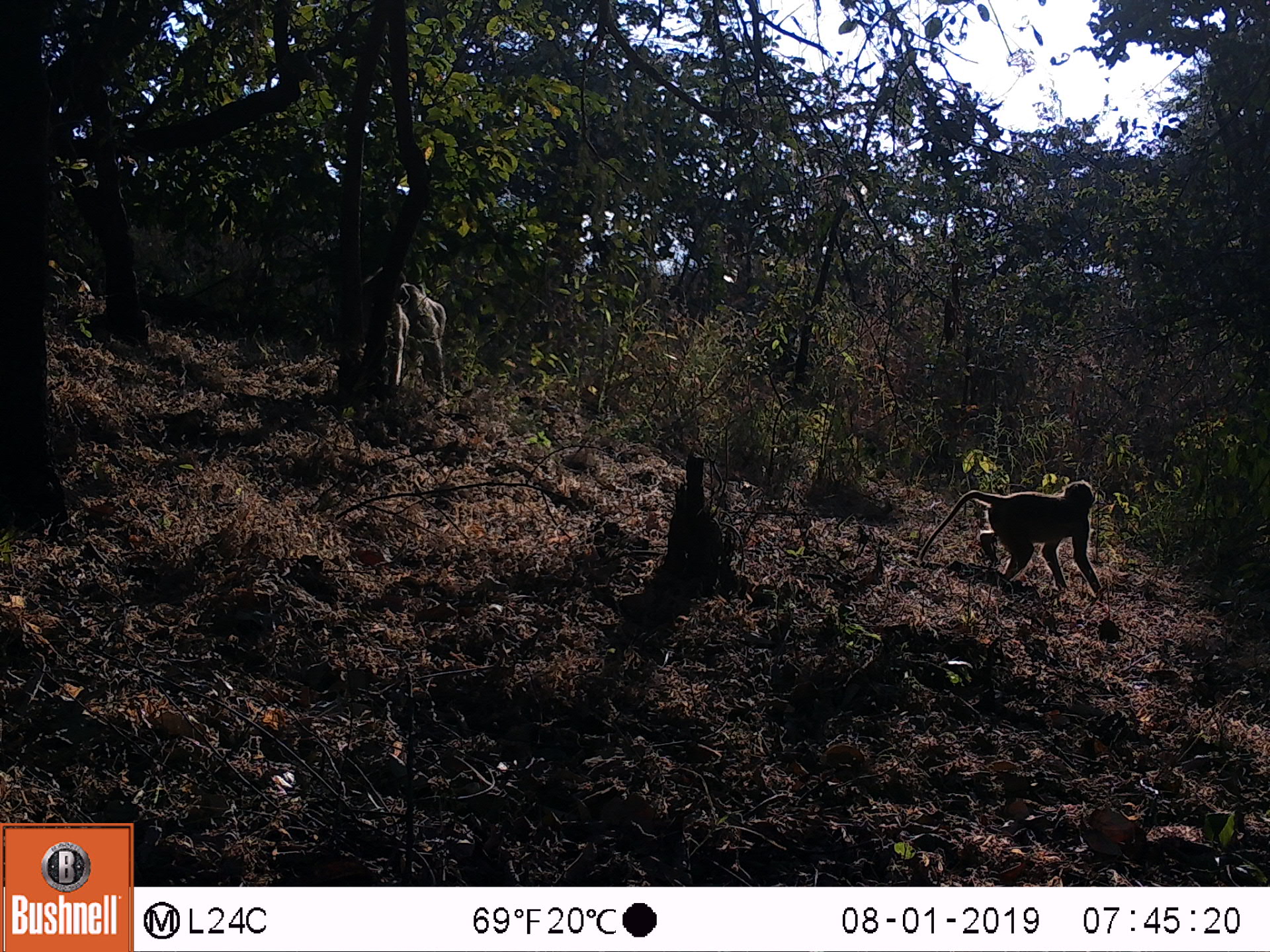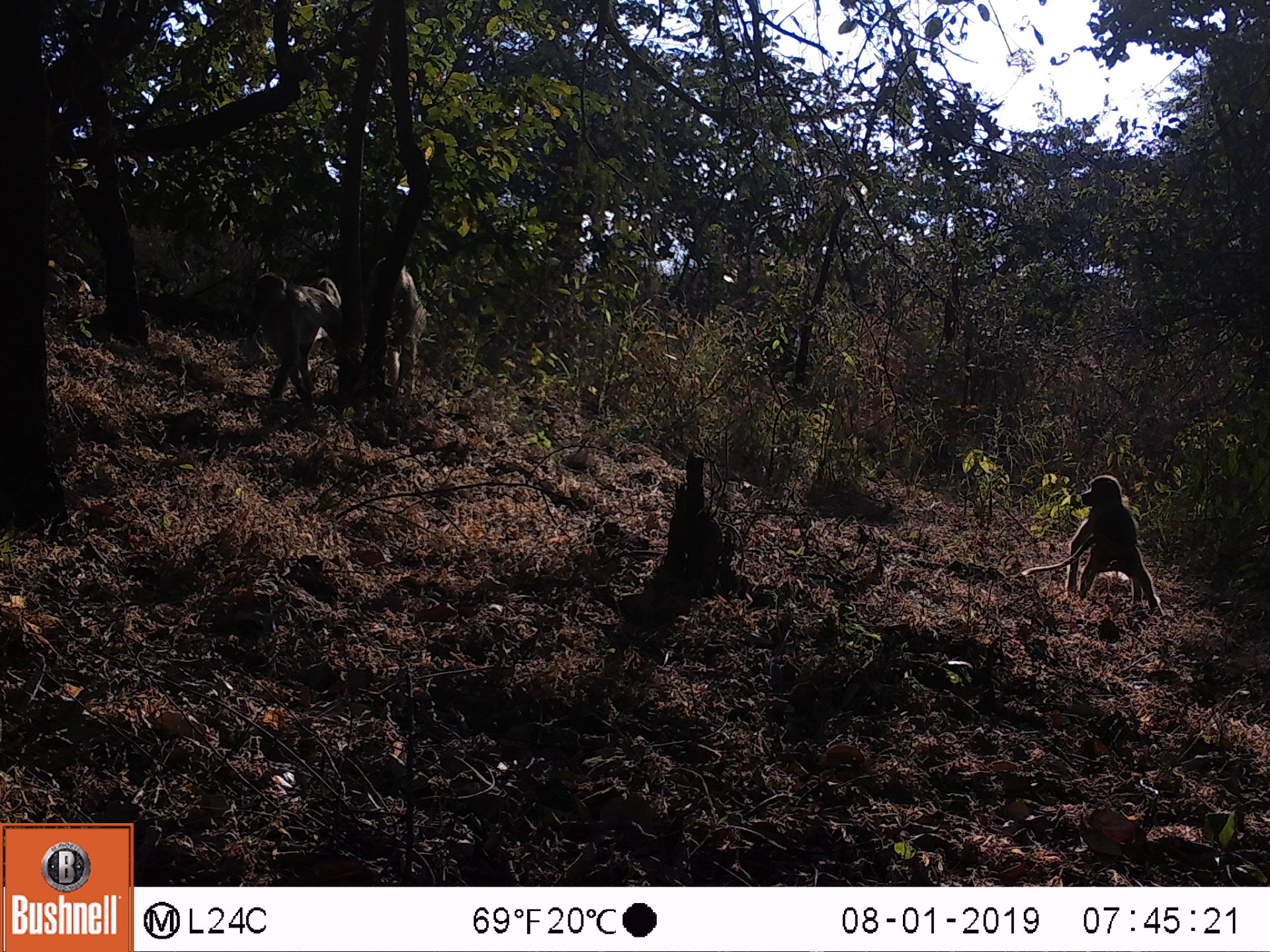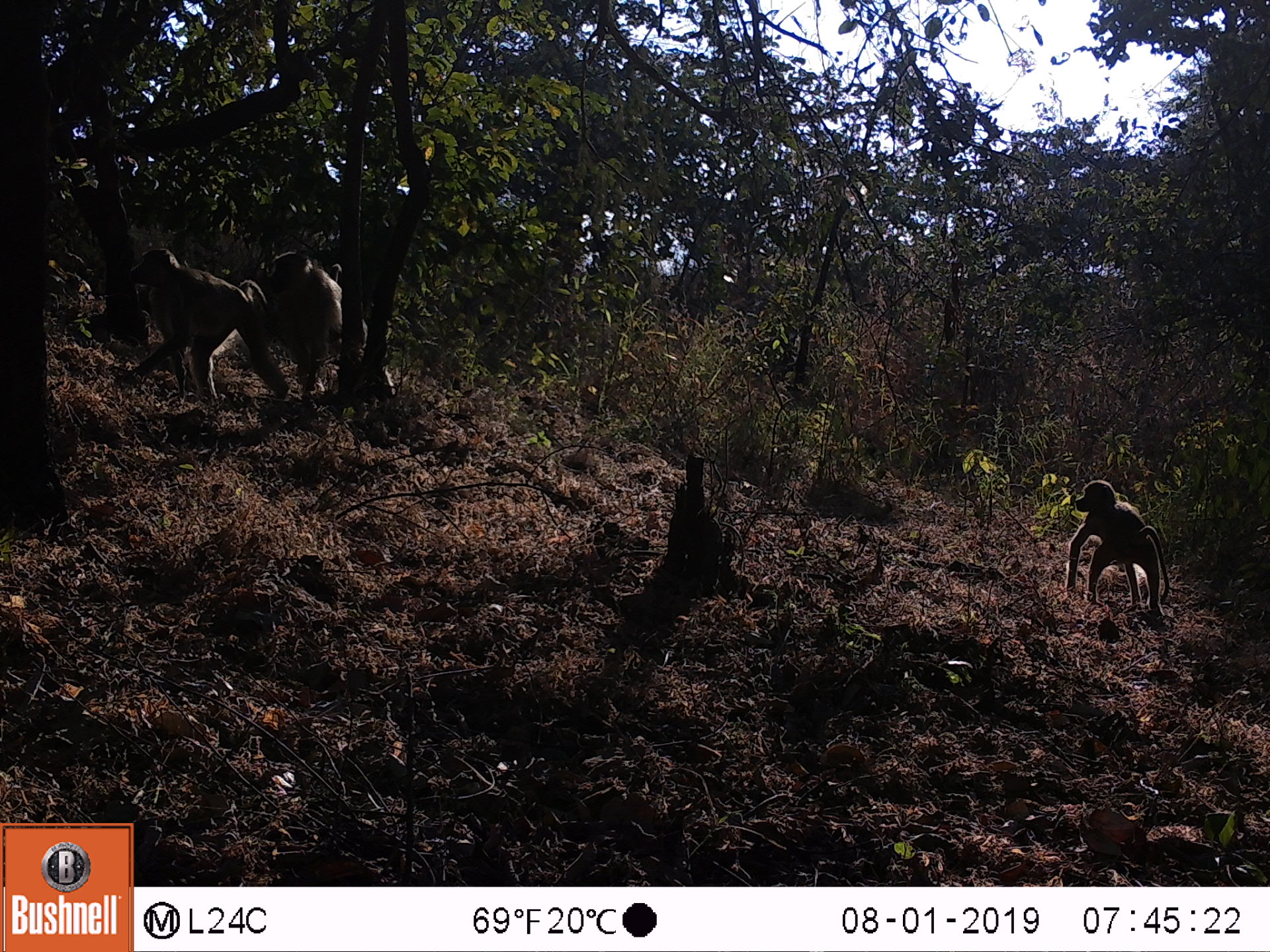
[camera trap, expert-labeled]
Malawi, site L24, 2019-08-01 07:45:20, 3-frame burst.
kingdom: Animalia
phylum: Chordata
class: Mammalia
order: Primates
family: Cercopithecidae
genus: Papio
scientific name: Papio cynocephalus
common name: yellow baboon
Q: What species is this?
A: Yellow baboon (Papio cynocephalus).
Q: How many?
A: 2.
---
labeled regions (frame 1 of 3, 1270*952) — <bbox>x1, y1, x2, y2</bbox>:
yellow baboon: <bbox>914, 483, 1108, 601</bbox>; <bbox>386, 284, 454, 397</bbox>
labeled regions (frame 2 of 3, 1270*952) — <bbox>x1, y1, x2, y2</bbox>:
yellow baboon: <bbox>1023, 478, 1163, 616</bbox>; <bbox>251, 266, 354, 409</bbox>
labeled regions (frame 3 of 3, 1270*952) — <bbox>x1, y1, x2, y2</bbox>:
yellow baboon: <bbox>121, 246, 268, 402</bbox>; <bbox>1061, 475, 1180, 623</bbox>; <bbox>265, 252, 379, 387</bbox>